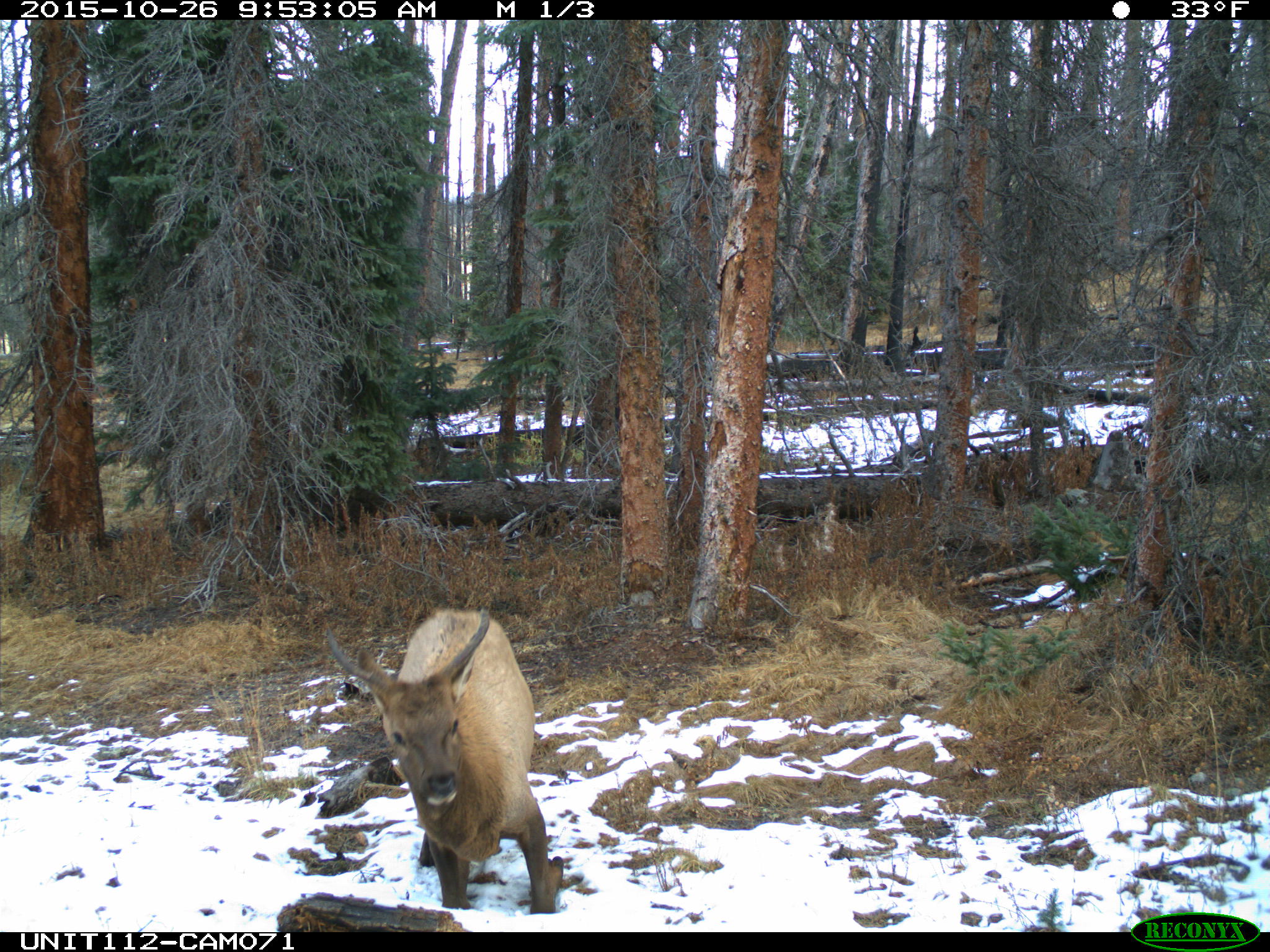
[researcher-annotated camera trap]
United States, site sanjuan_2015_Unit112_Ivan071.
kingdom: Animalia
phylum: Chordata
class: Mammalia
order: Artiodactyla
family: Cervidae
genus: Cervus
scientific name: Cervus elaphus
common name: red deer